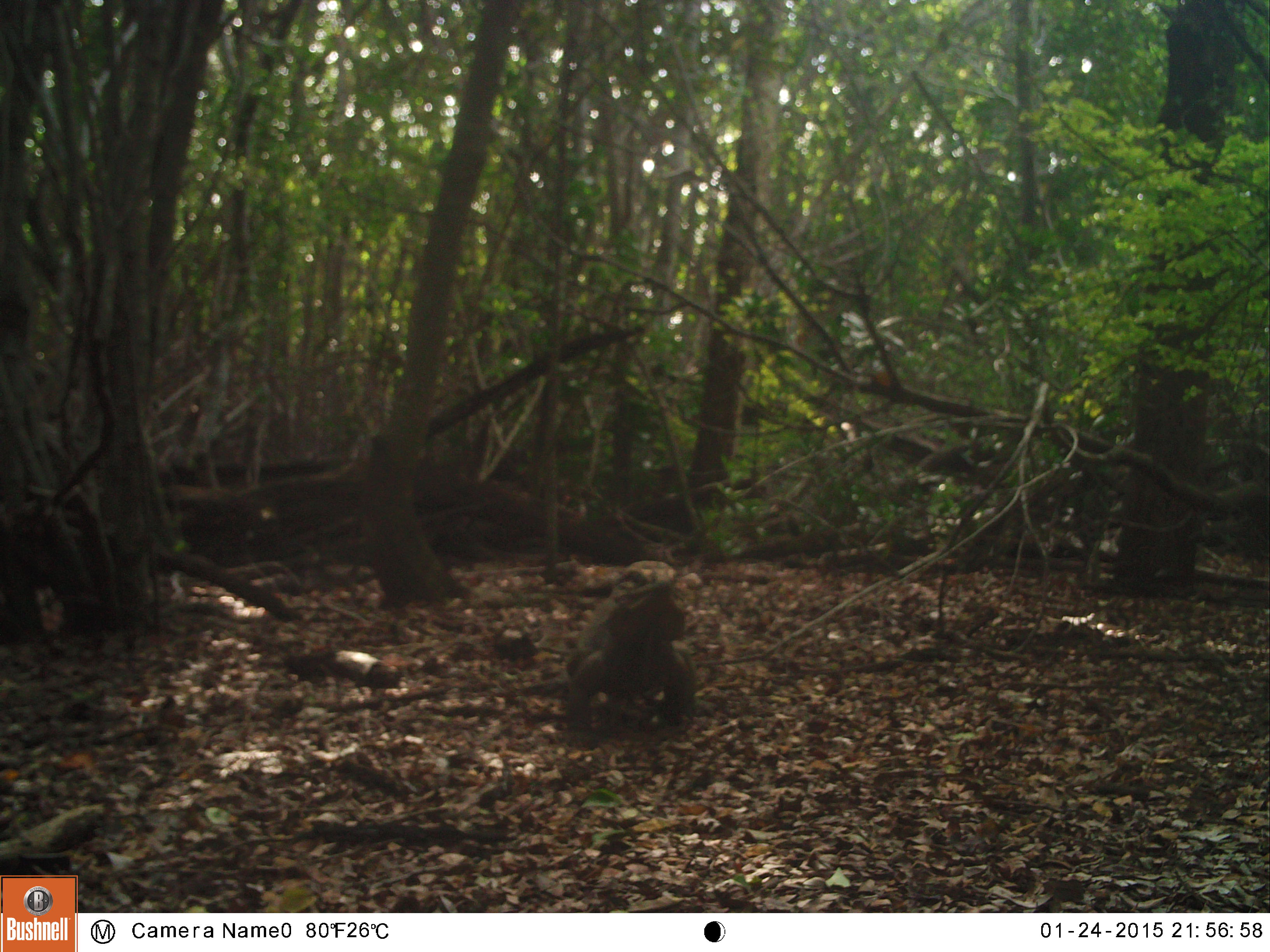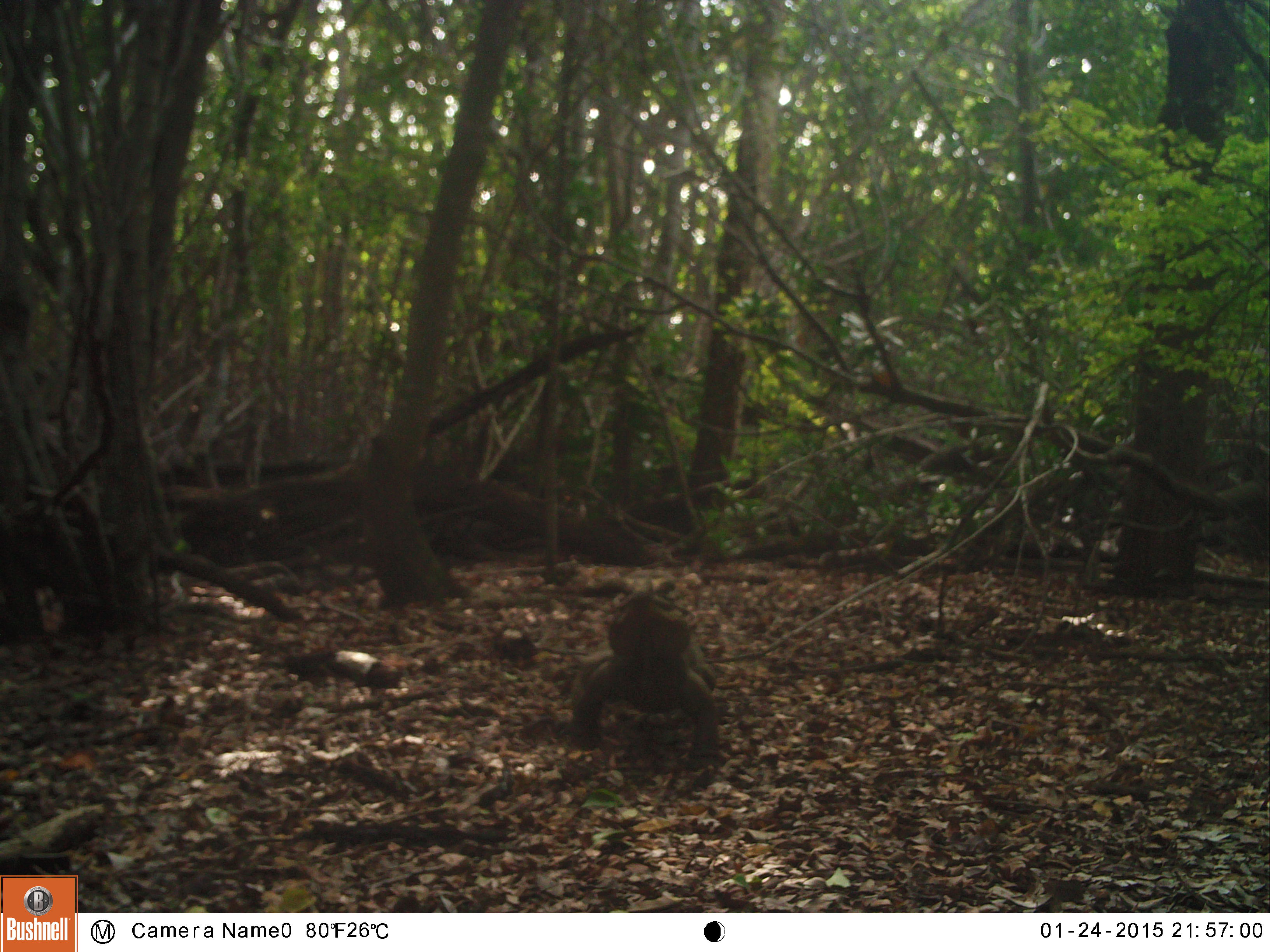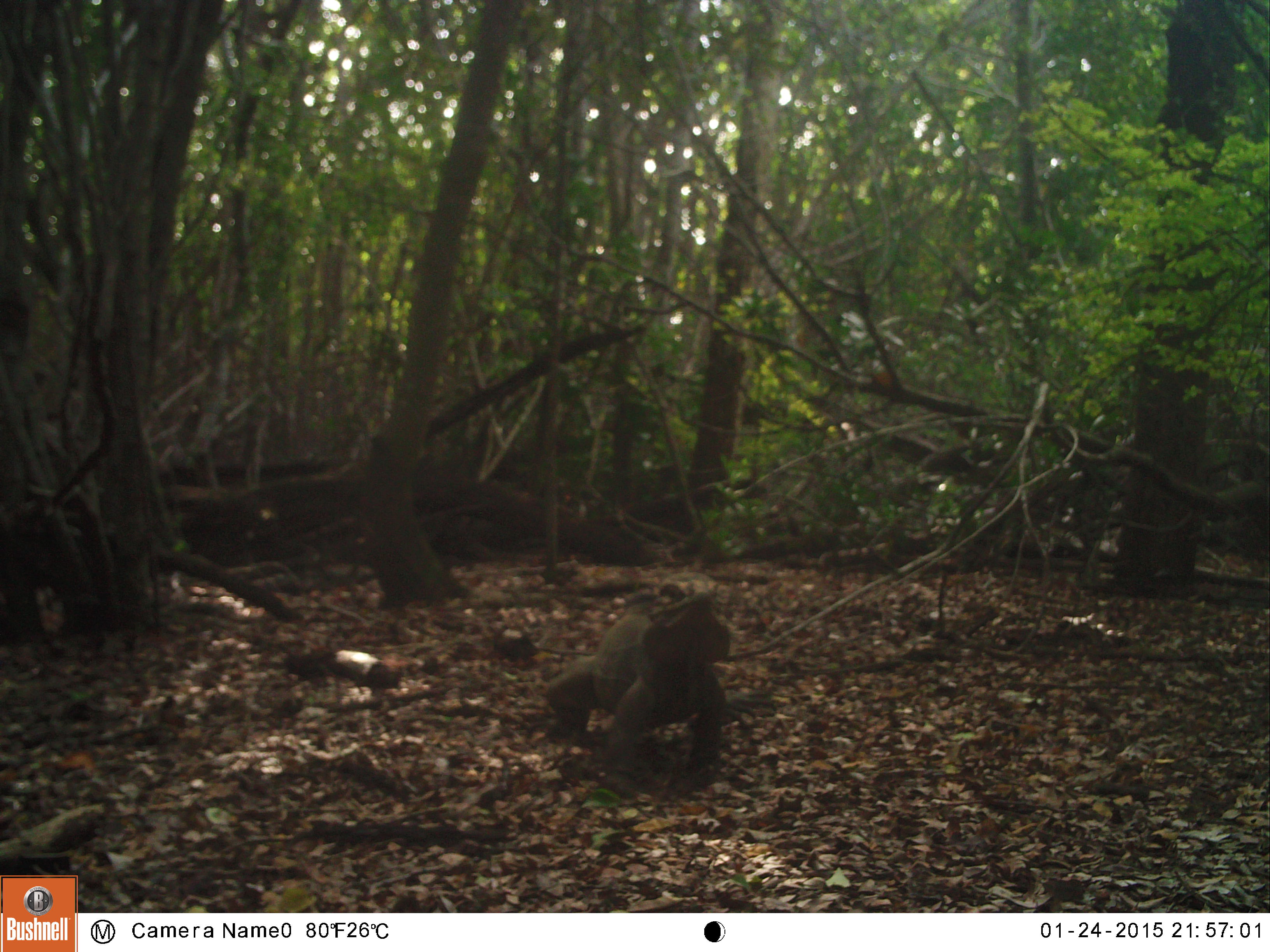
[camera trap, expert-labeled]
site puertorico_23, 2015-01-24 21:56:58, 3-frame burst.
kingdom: Animalia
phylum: Chordata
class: Reptilia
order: Squamata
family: Iguanidae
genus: Iguana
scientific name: Iguana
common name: typical iguanas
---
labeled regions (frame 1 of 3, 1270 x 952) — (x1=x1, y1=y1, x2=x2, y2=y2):
iguana: (x1=558, y1=558, x2=703, y2=732)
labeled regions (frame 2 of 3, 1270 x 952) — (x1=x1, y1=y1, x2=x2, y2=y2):
iguana: (x1=563, y1=592, x2=717, y2=765)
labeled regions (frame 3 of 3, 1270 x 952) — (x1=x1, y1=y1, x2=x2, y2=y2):
iguana: (x1=535, y1=562, x2=749, y2=781)